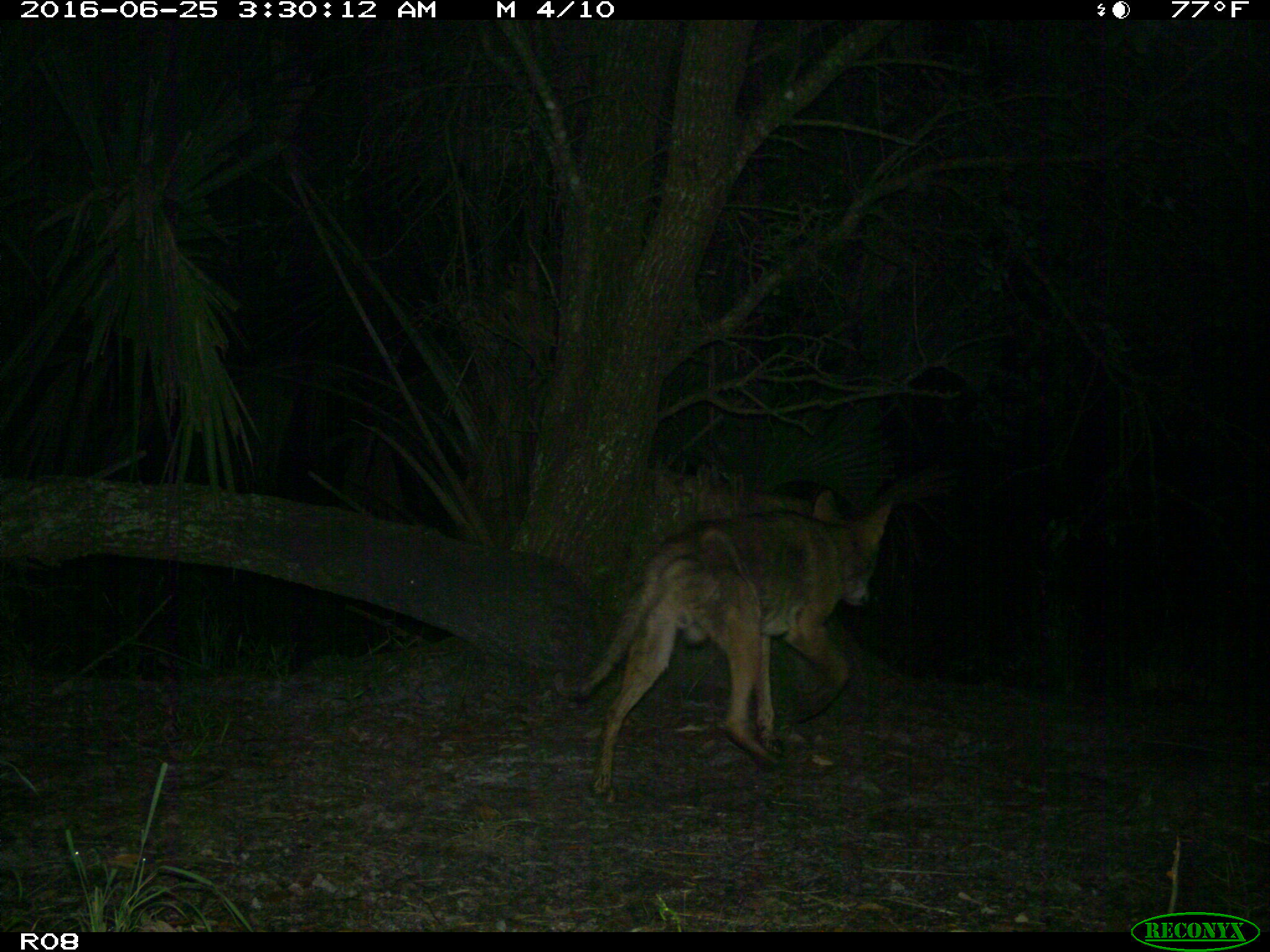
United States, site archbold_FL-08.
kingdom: Animalia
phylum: Chordata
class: Mammalia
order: Carnivora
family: Canidae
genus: Canis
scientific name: Canis latrans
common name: coyote